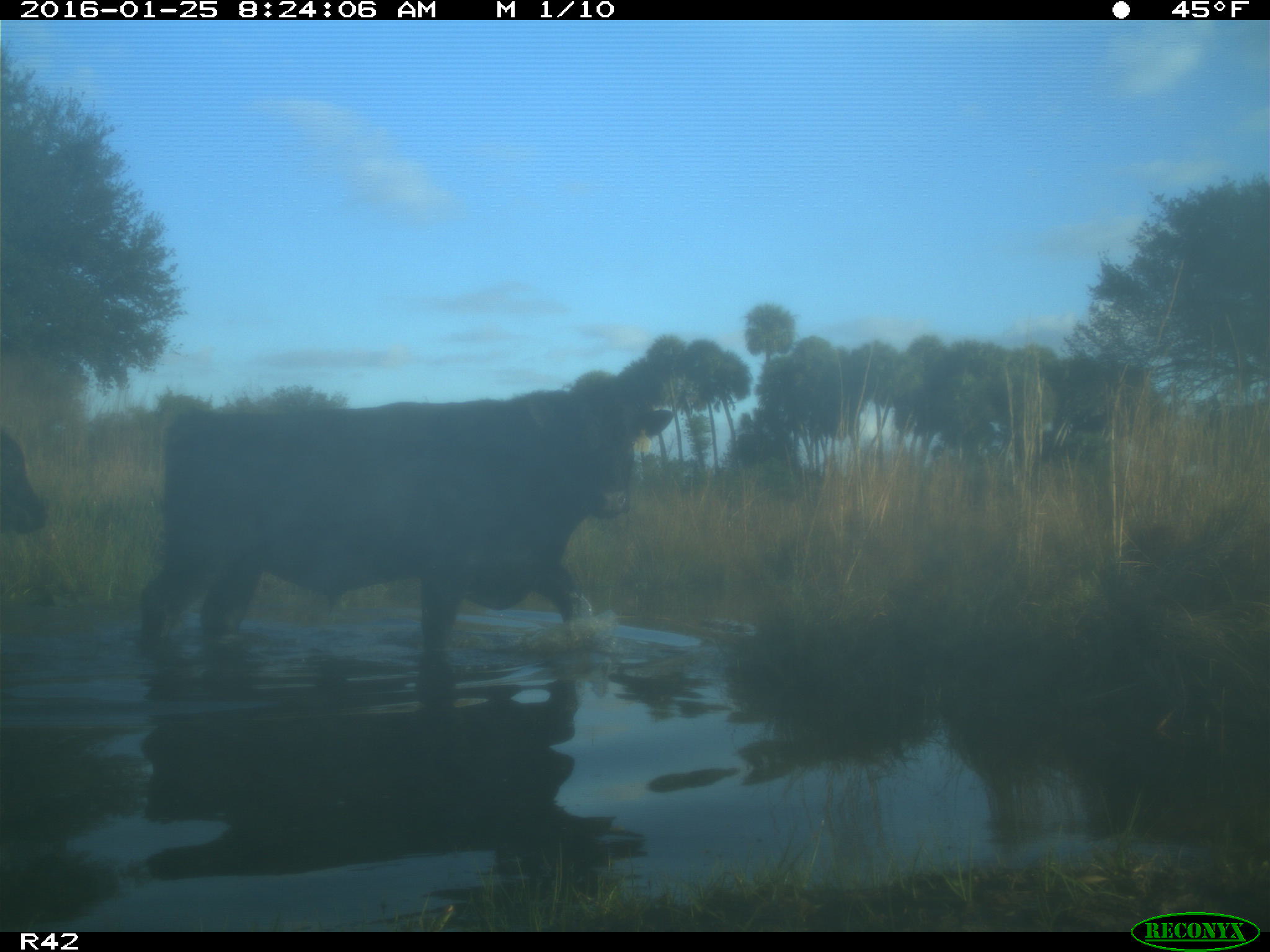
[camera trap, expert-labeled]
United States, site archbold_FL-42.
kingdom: Animalia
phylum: Chordata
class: Mammalia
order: Artiodactyla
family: Bovidae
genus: Bos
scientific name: Bos taurus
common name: domestic cow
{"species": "Bos taurus (domestic cow)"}